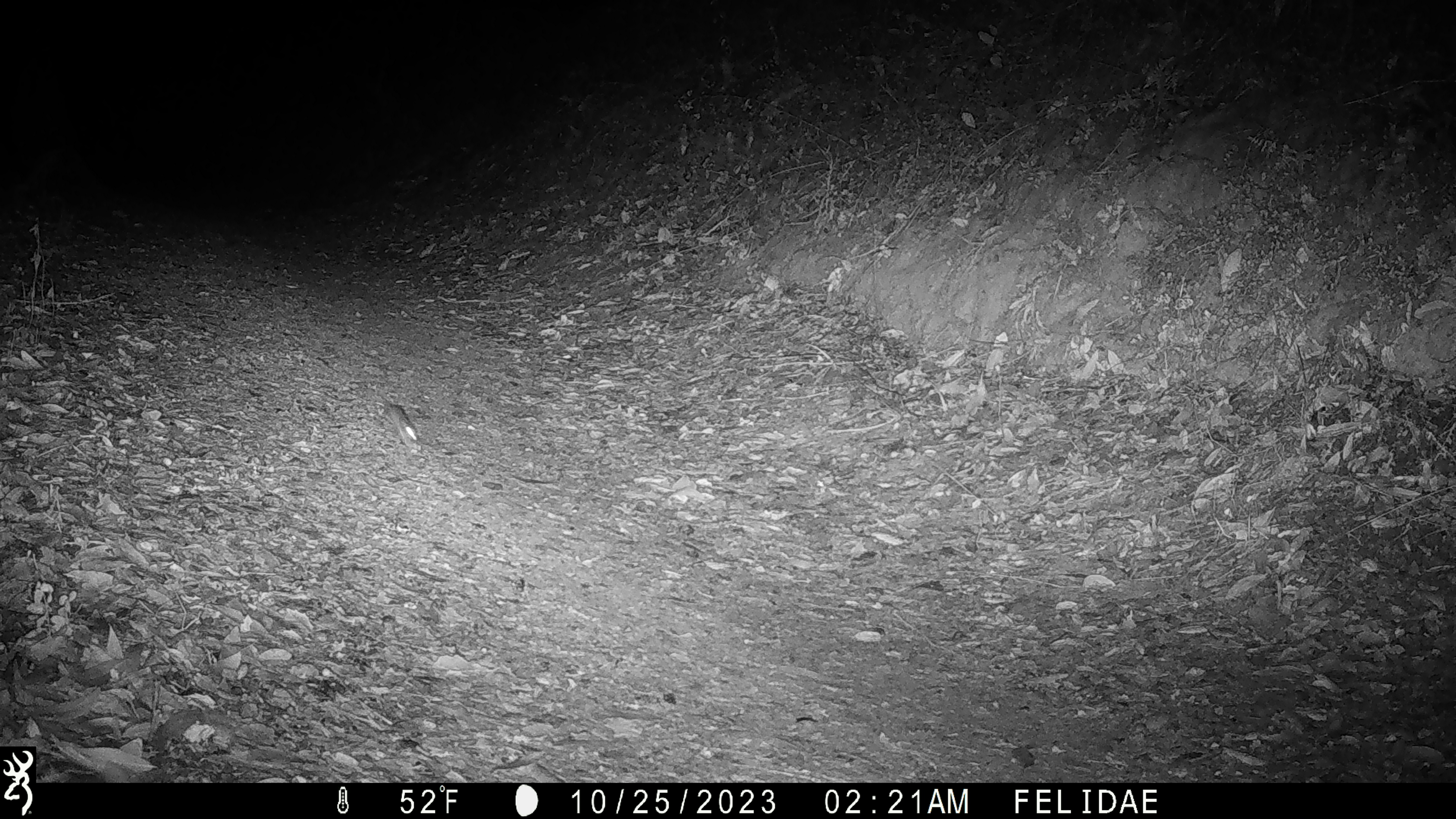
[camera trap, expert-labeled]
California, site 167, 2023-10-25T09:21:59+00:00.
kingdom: Animalia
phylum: Chordata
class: Mammalia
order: Rodentia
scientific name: Rodentia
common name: mouse or rat